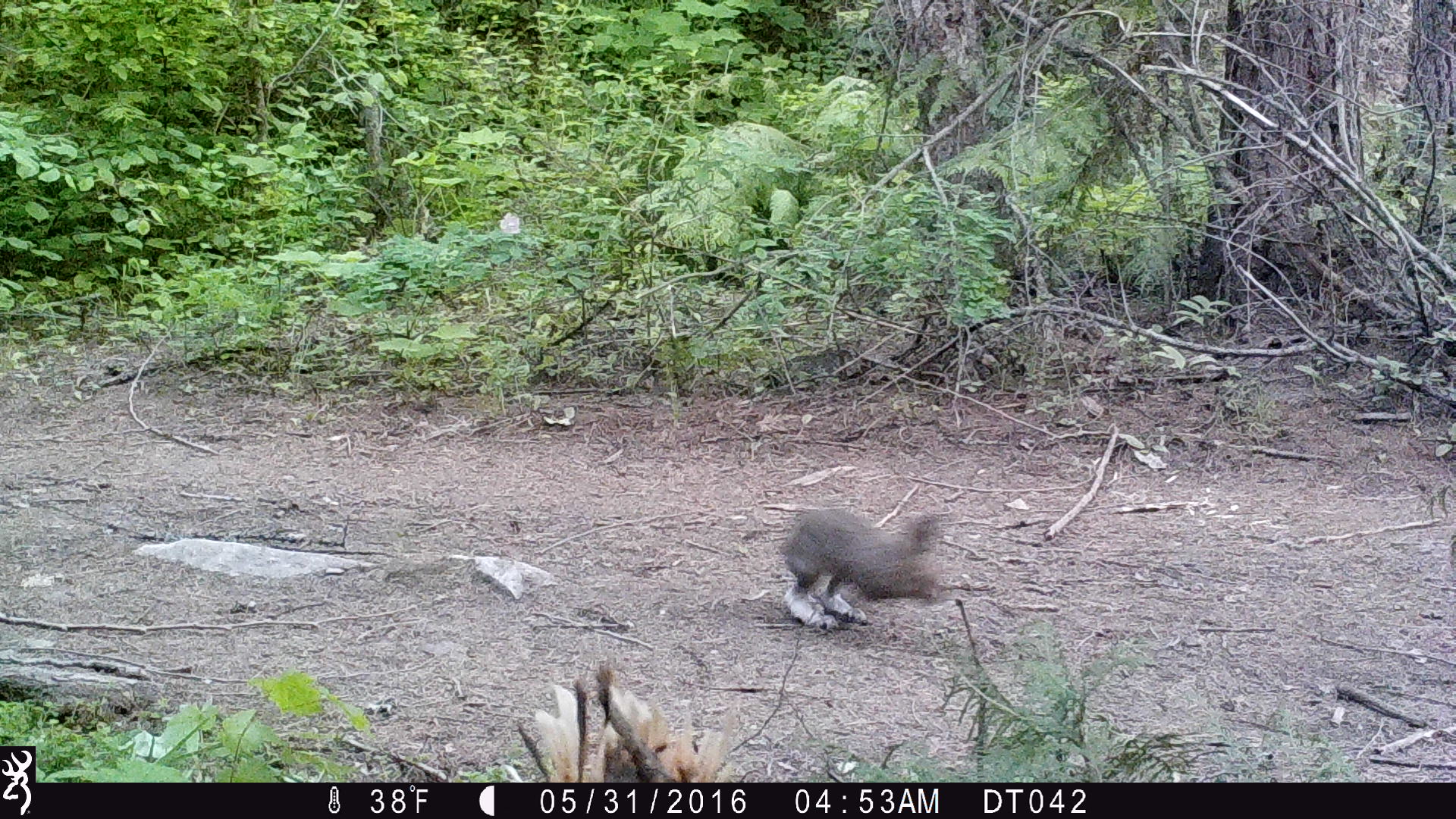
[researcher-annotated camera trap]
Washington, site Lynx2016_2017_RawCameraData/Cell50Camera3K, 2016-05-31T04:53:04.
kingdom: Animalia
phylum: Chordata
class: Mammalia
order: Lagomorpha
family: Leporidae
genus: Lepus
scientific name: Lepus americanus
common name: snowshoe hare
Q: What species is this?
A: Lepus americanus (snowshoe hare).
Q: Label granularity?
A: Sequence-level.